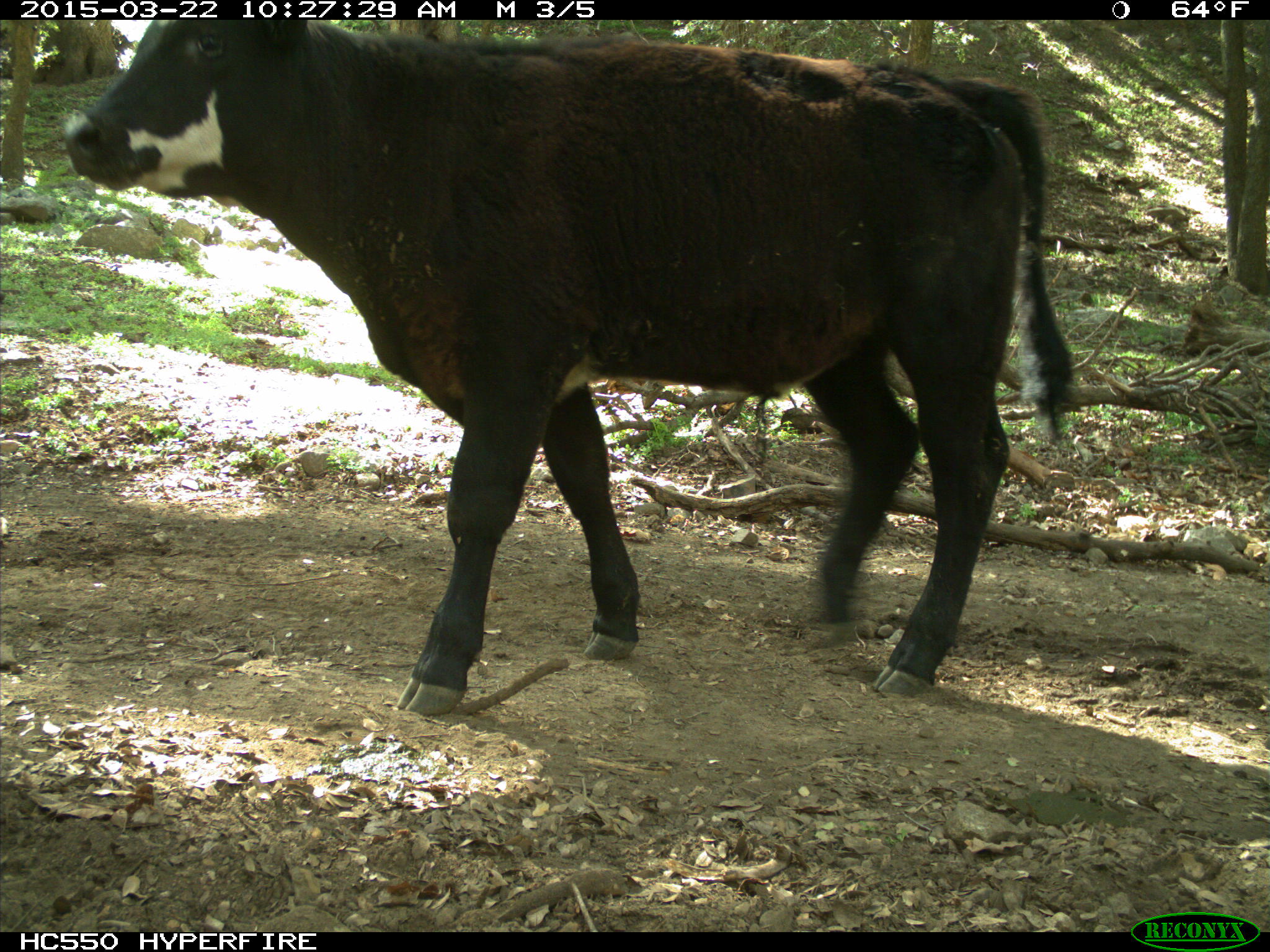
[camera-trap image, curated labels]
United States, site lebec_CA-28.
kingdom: Animalia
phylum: Chordata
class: Mammalia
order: Artiodactyla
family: Bovidae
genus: Bos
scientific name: Bos taurus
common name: domestic cow